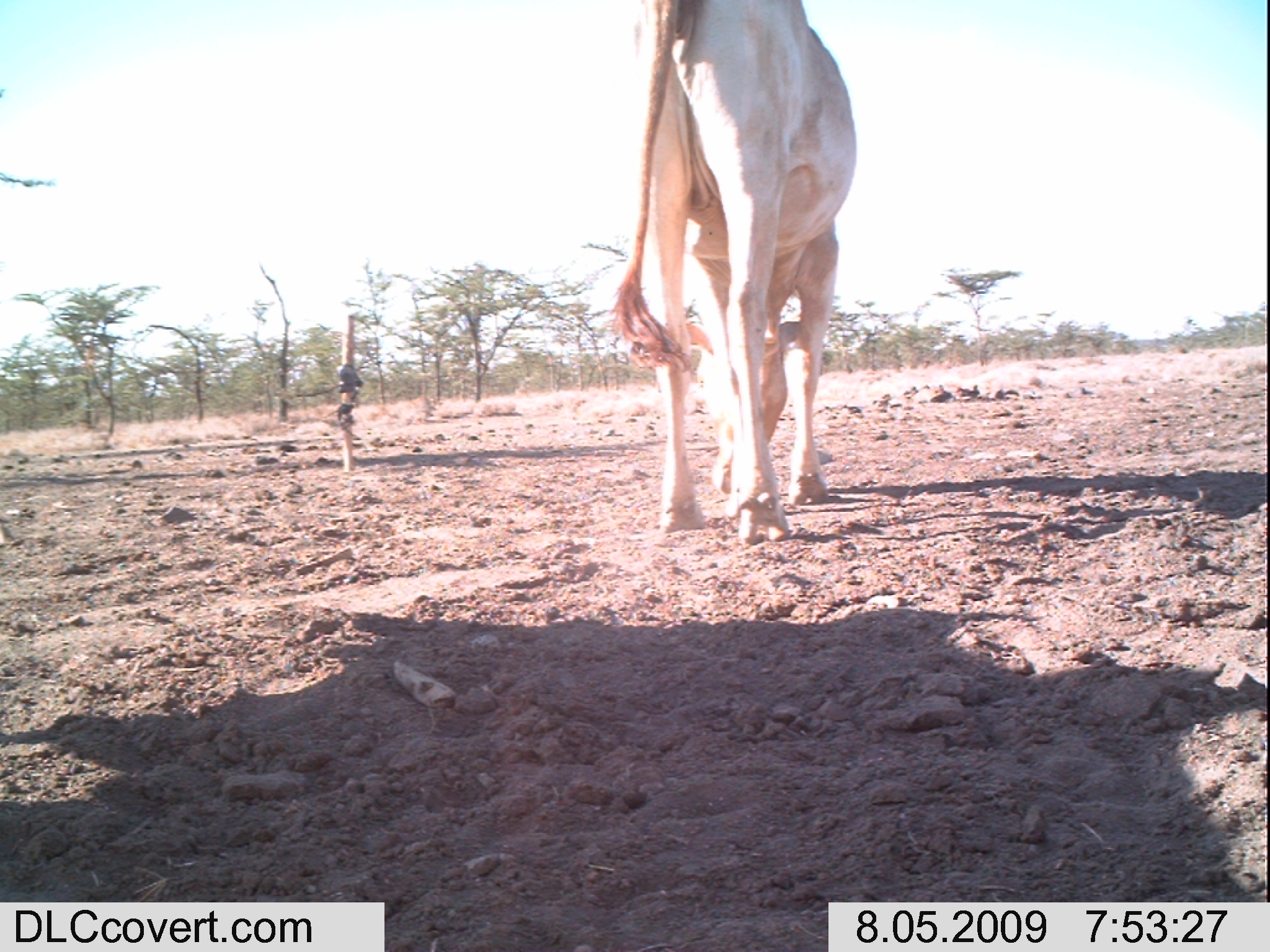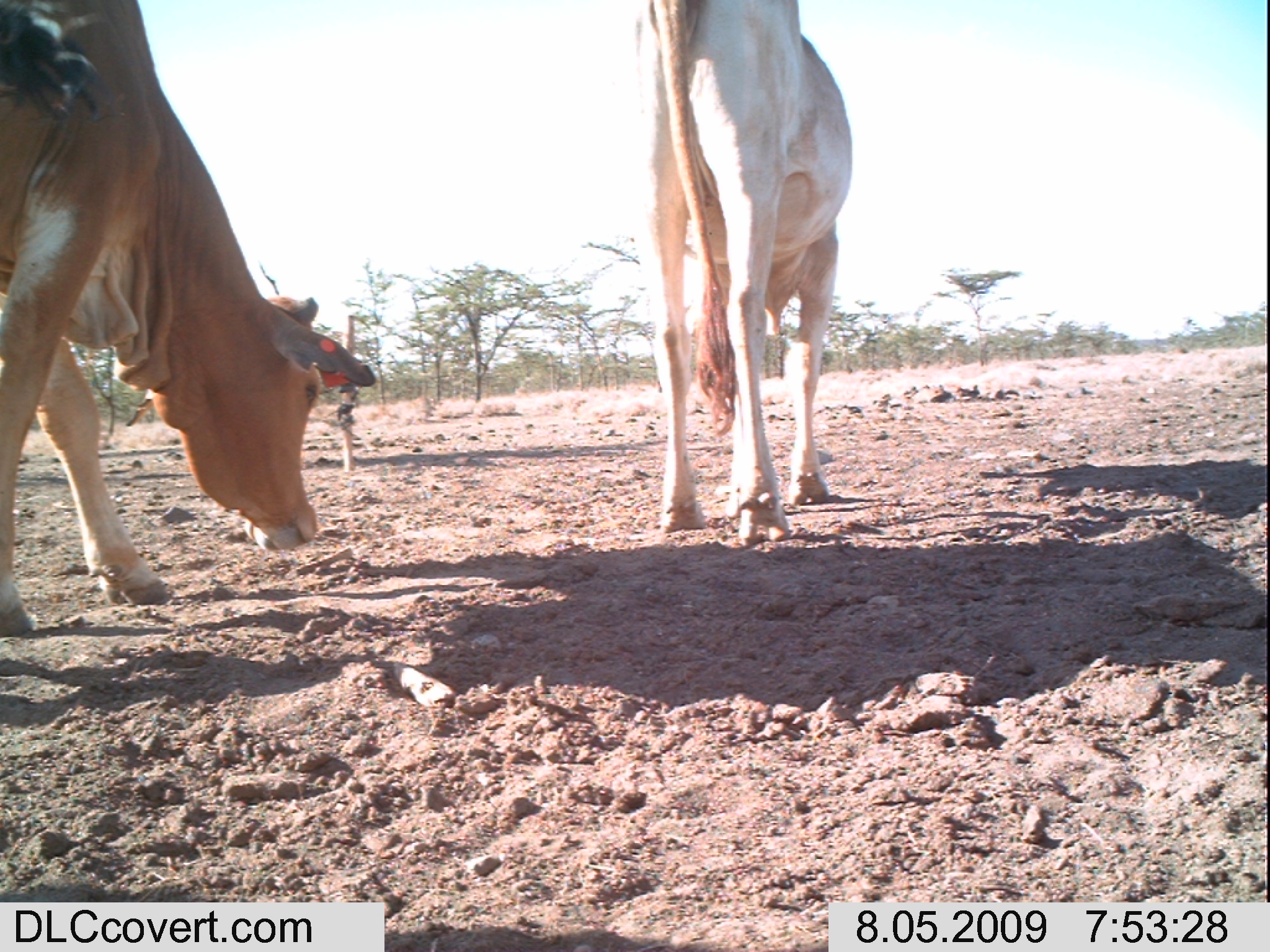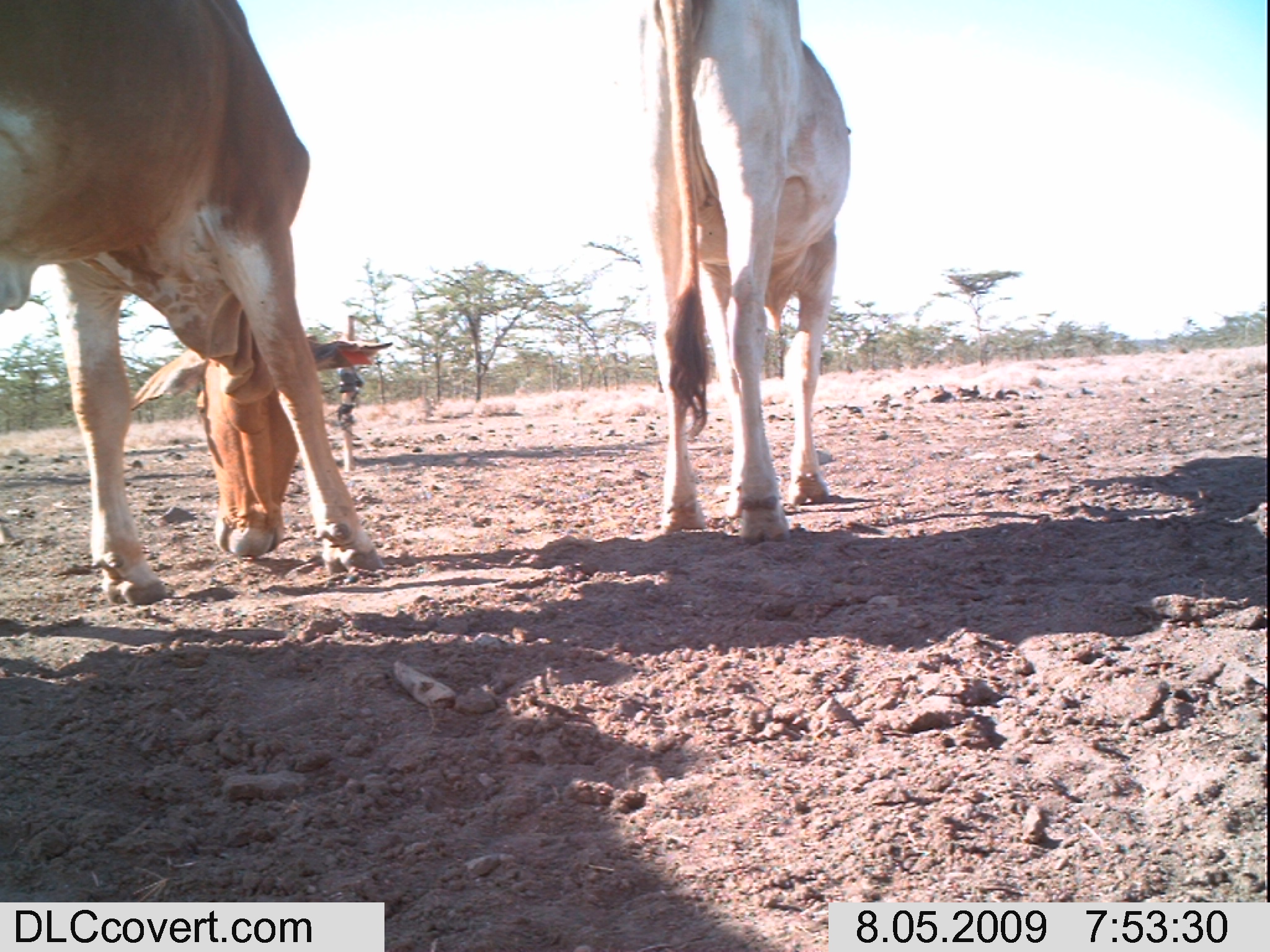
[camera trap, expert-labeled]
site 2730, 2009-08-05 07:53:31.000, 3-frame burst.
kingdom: Animalia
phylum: Chordata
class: Mammalia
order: Artiodactyla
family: Bovidae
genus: Bos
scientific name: Bos taurus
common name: domestic cattle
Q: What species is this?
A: Bos taurus (domestic cattle).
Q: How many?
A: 1.